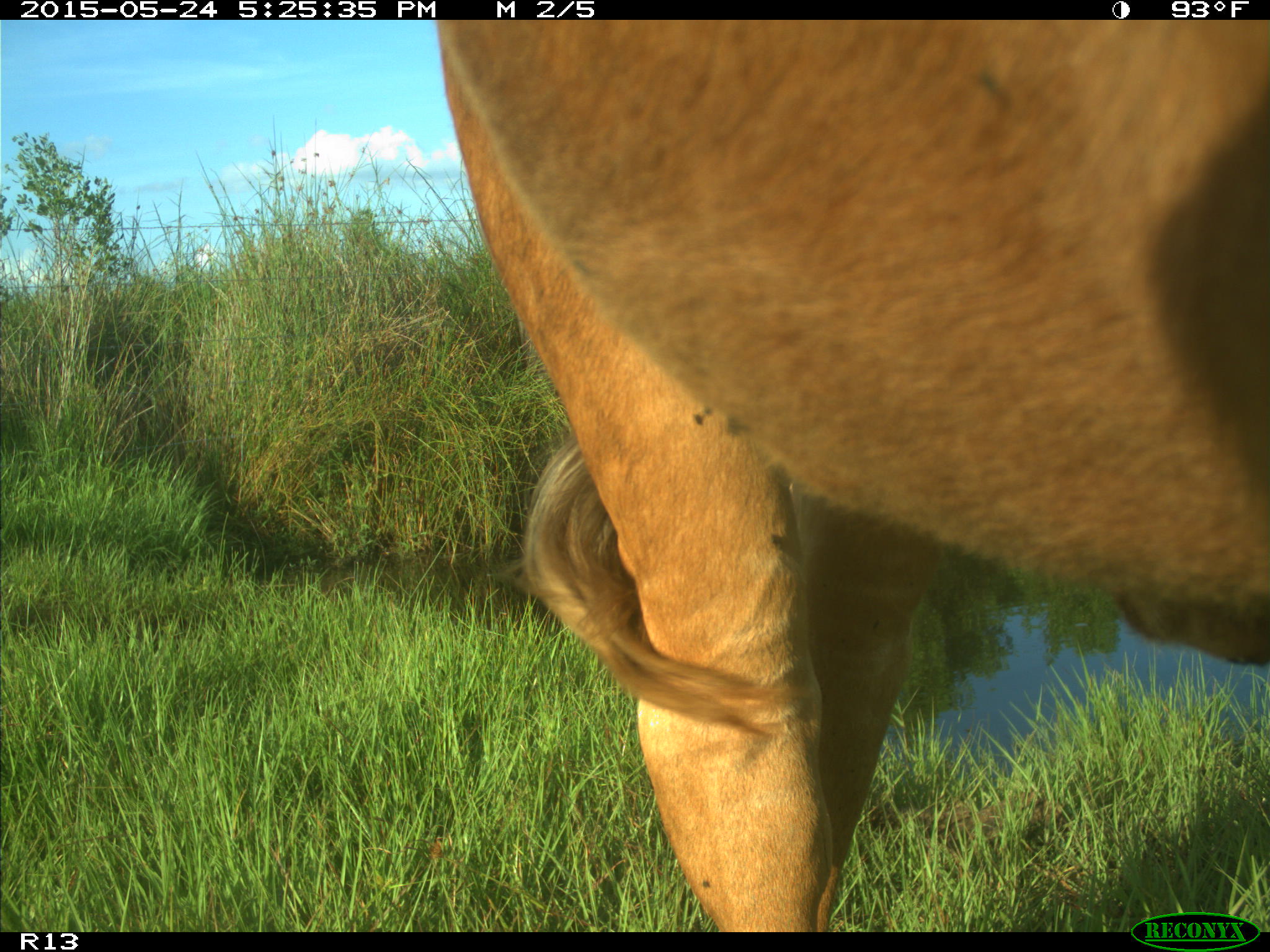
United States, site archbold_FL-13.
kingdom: Animalia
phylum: Chordata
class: Mammalia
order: Artiodactyla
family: Bovidae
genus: Bos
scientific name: Bos taurus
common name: domestic cow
Bos taurus (domestic cow).